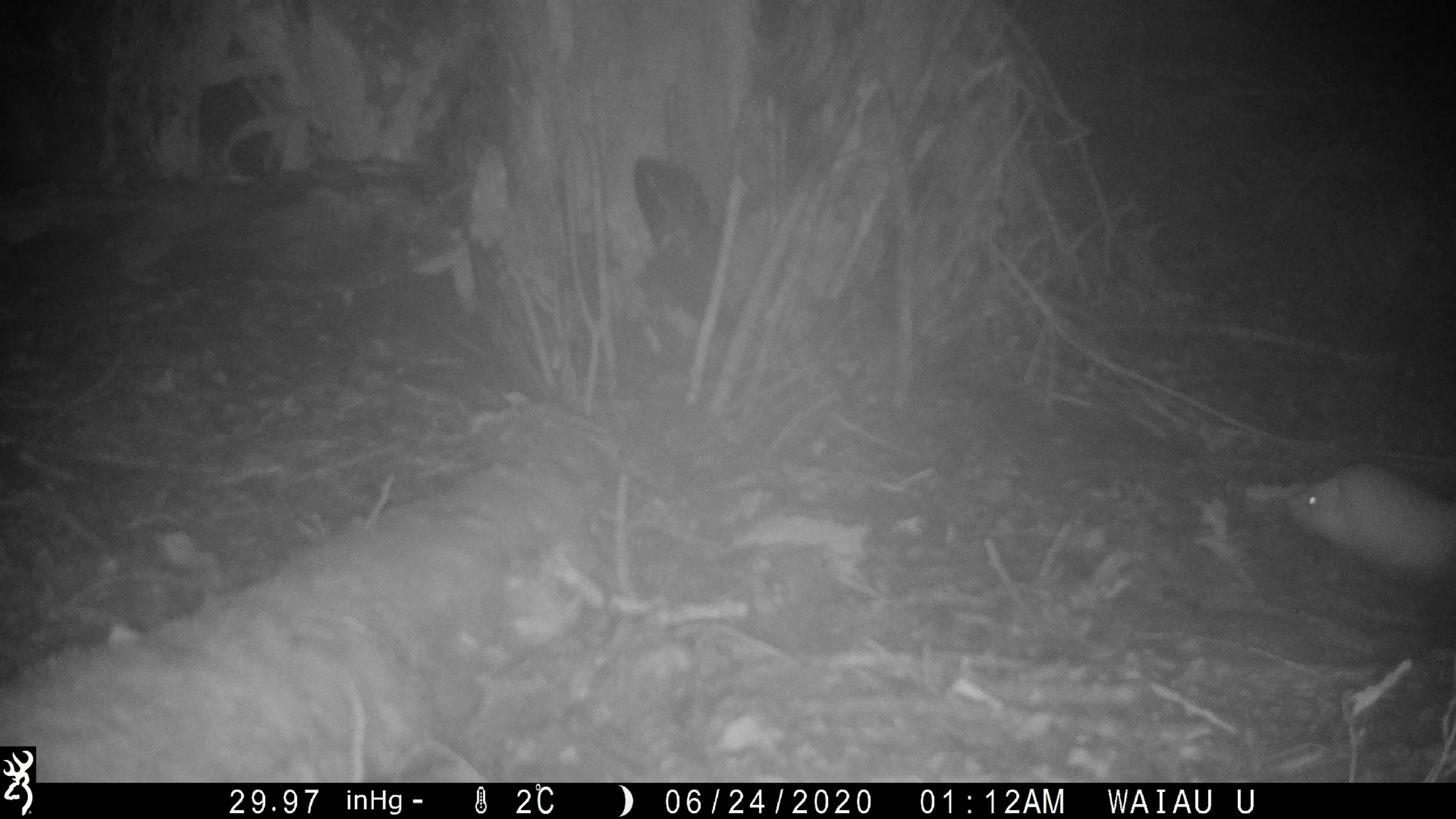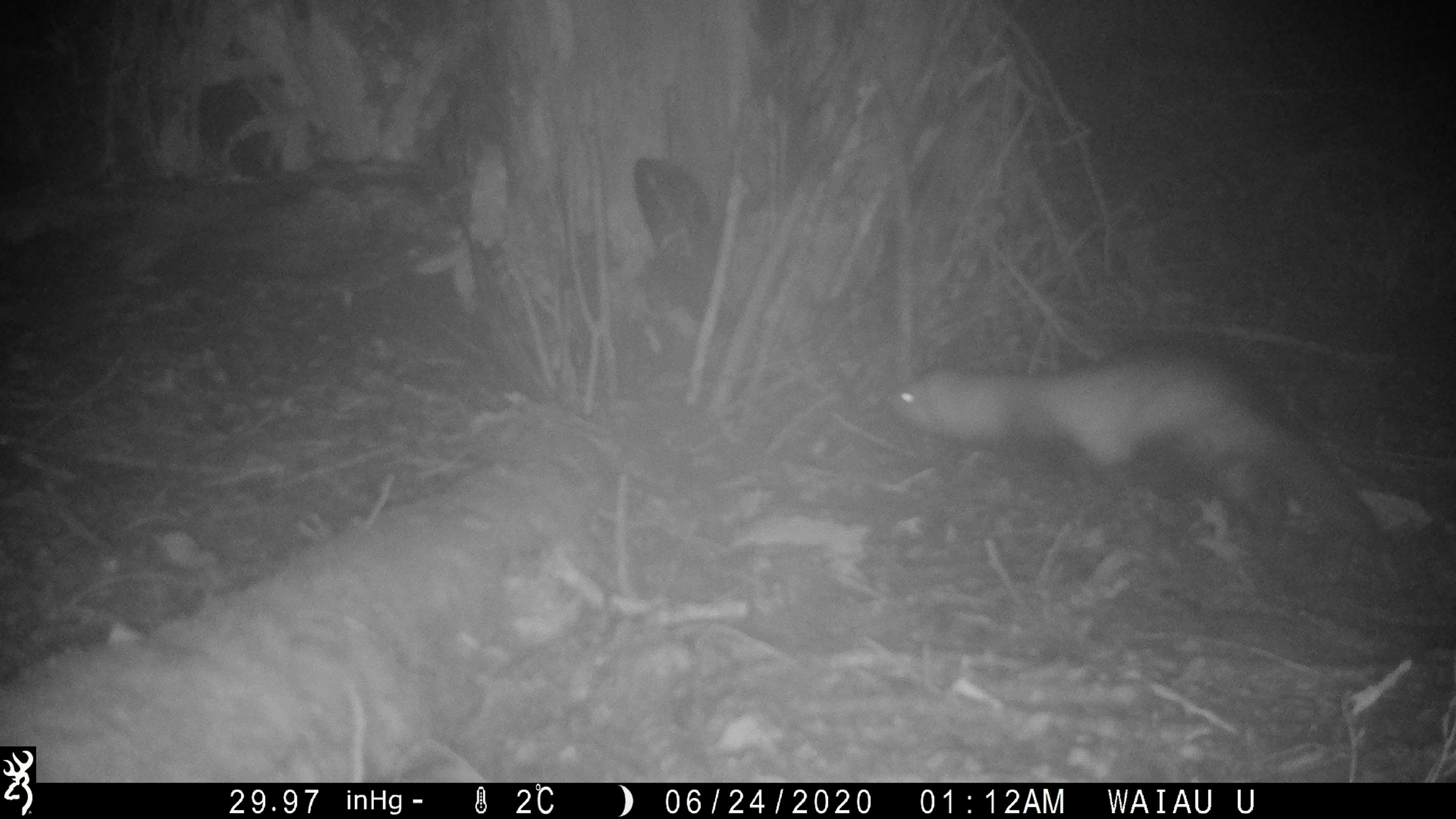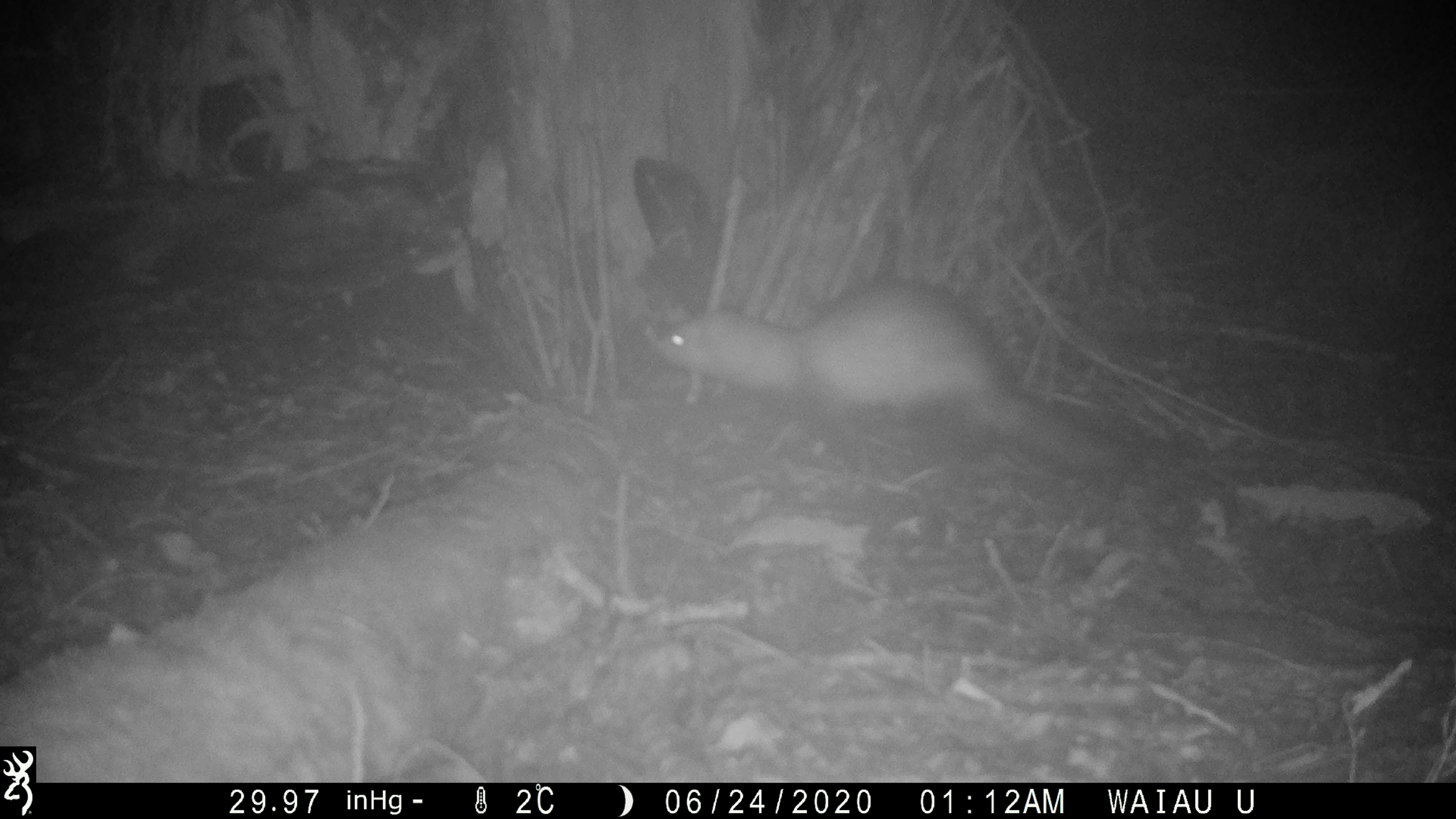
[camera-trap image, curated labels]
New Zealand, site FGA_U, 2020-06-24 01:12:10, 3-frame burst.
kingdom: Animalia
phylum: Chordata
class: Mammalia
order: Carnivora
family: Mustelidae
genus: Mustela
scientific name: Mustela furo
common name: ferret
Ferret (Mustela furo).